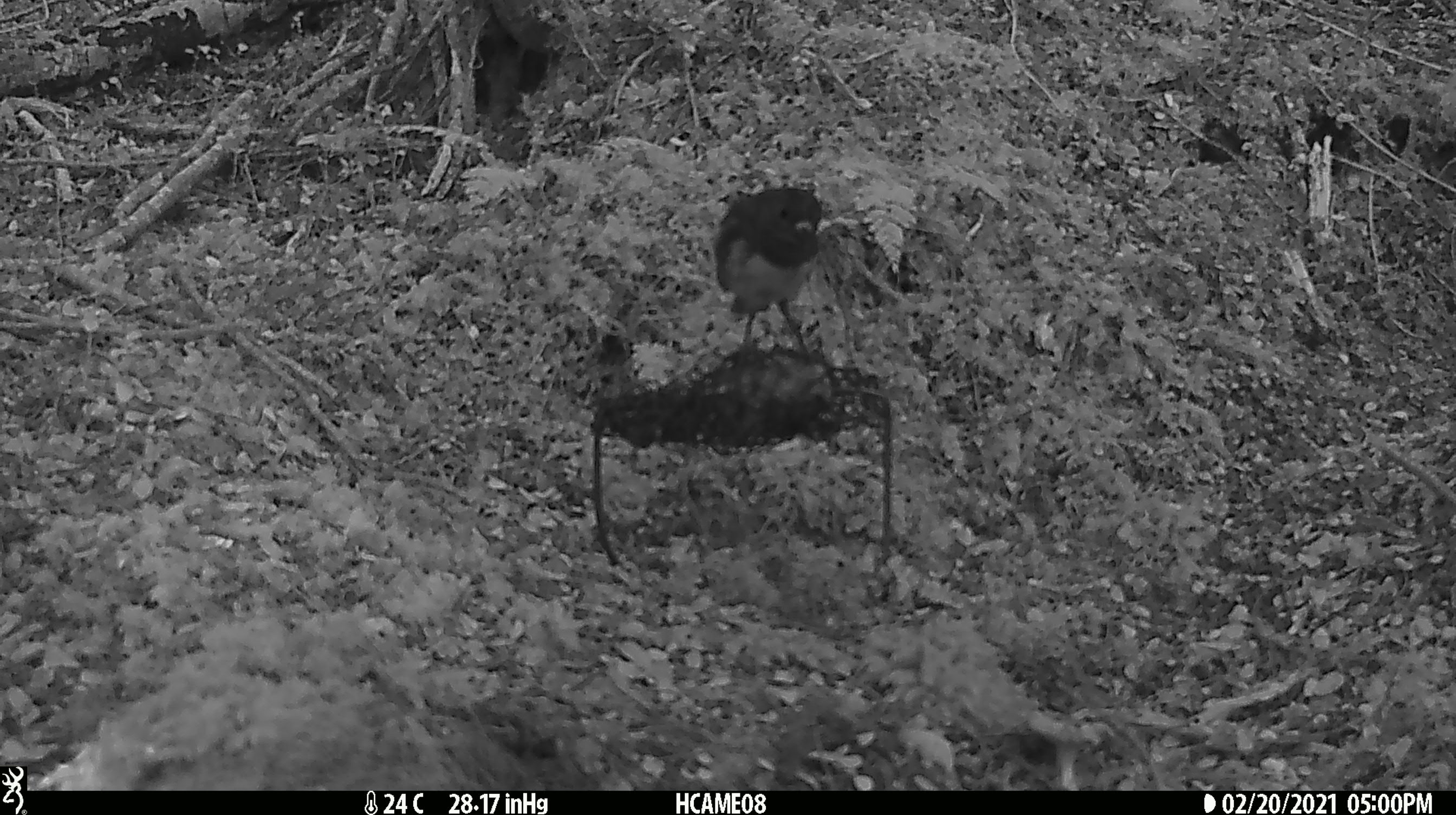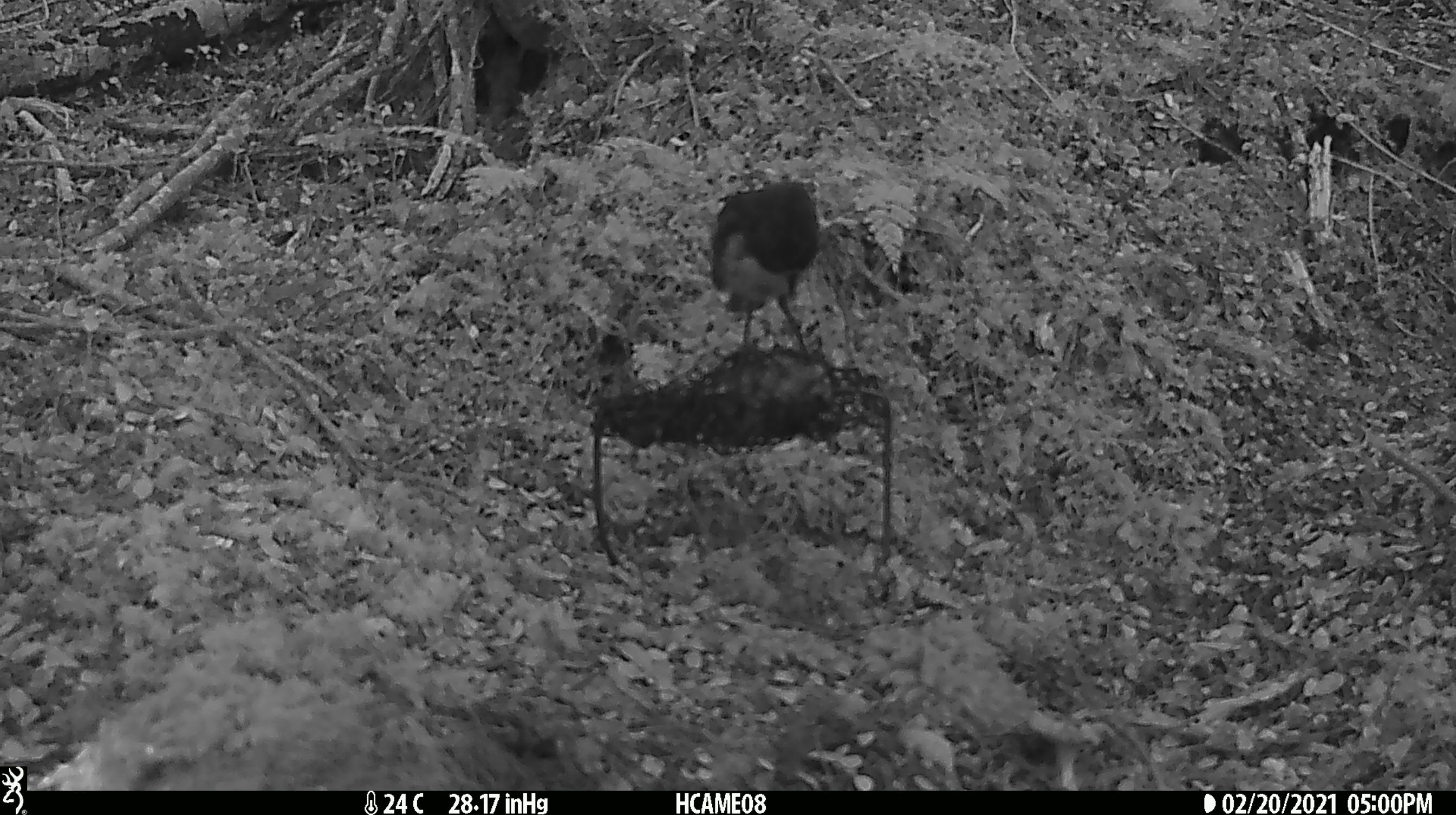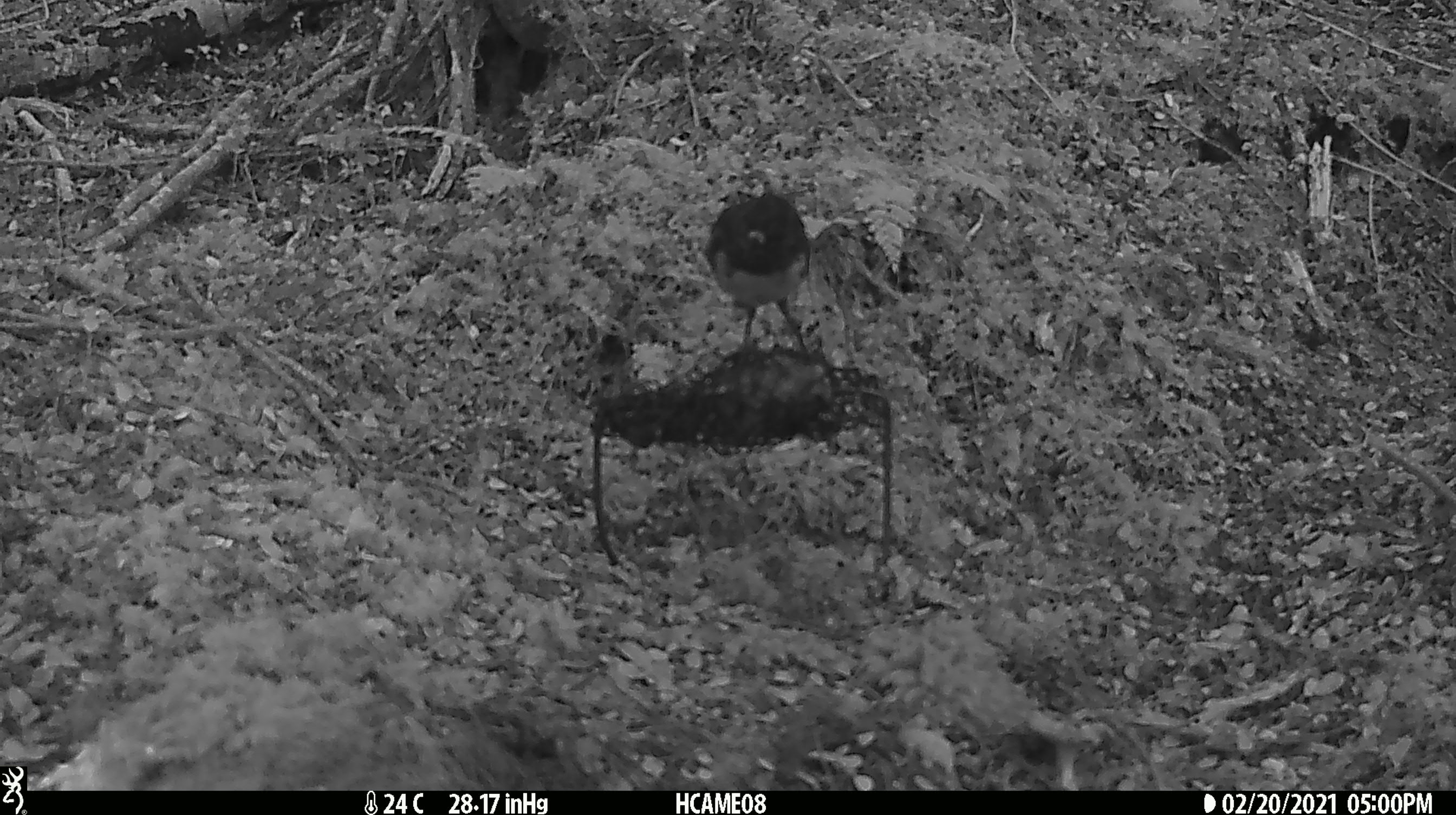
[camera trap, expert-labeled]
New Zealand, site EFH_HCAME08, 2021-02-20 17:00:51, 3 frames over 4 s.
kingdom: Animalia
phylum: Chordata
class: Aves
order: Passeriformes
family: Petroicidae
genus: Petroica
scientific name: Petroica australis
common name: new zealand robin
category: robin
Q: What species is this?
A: Robin (new zealand robin) (Petroica australis).